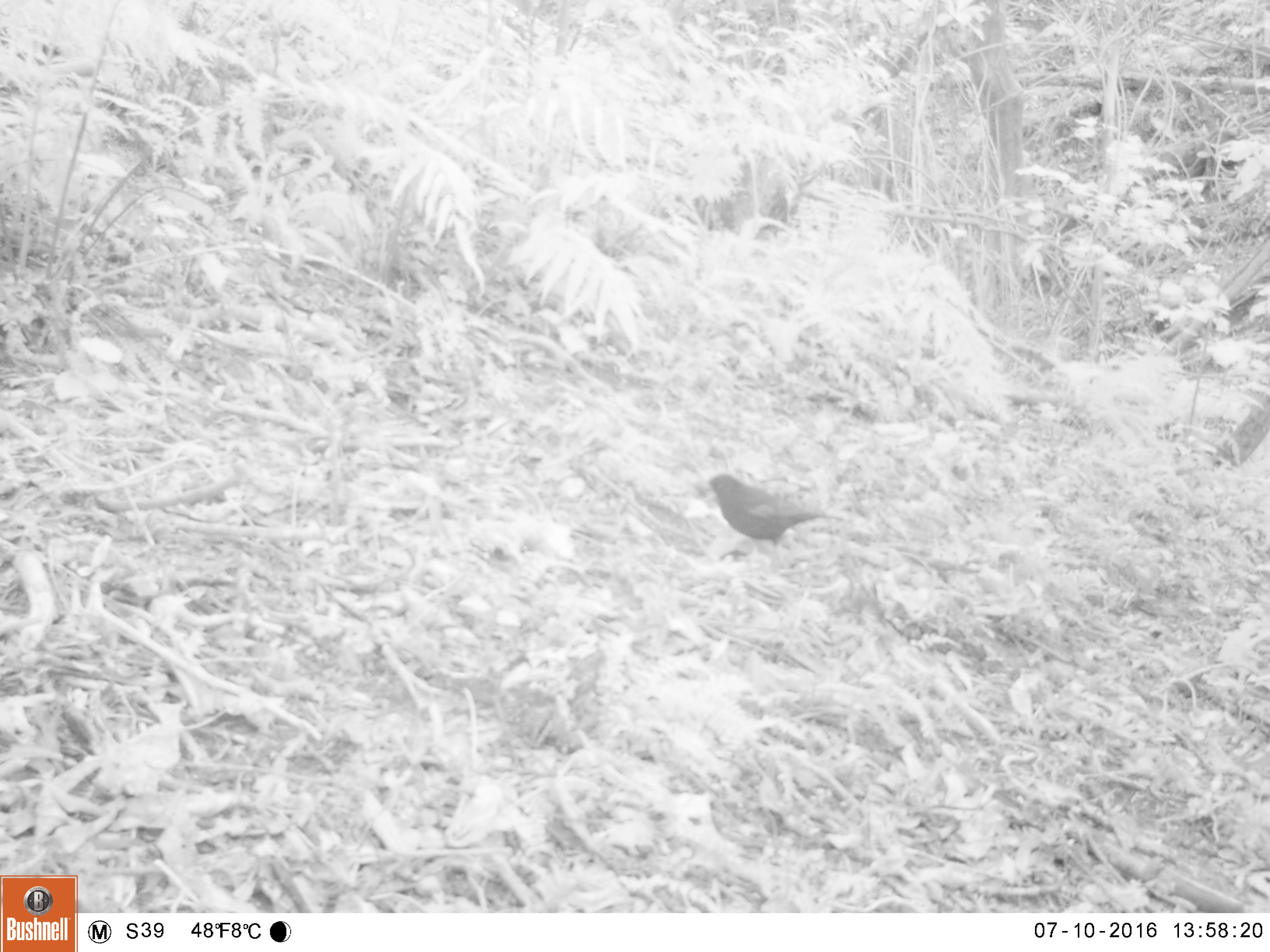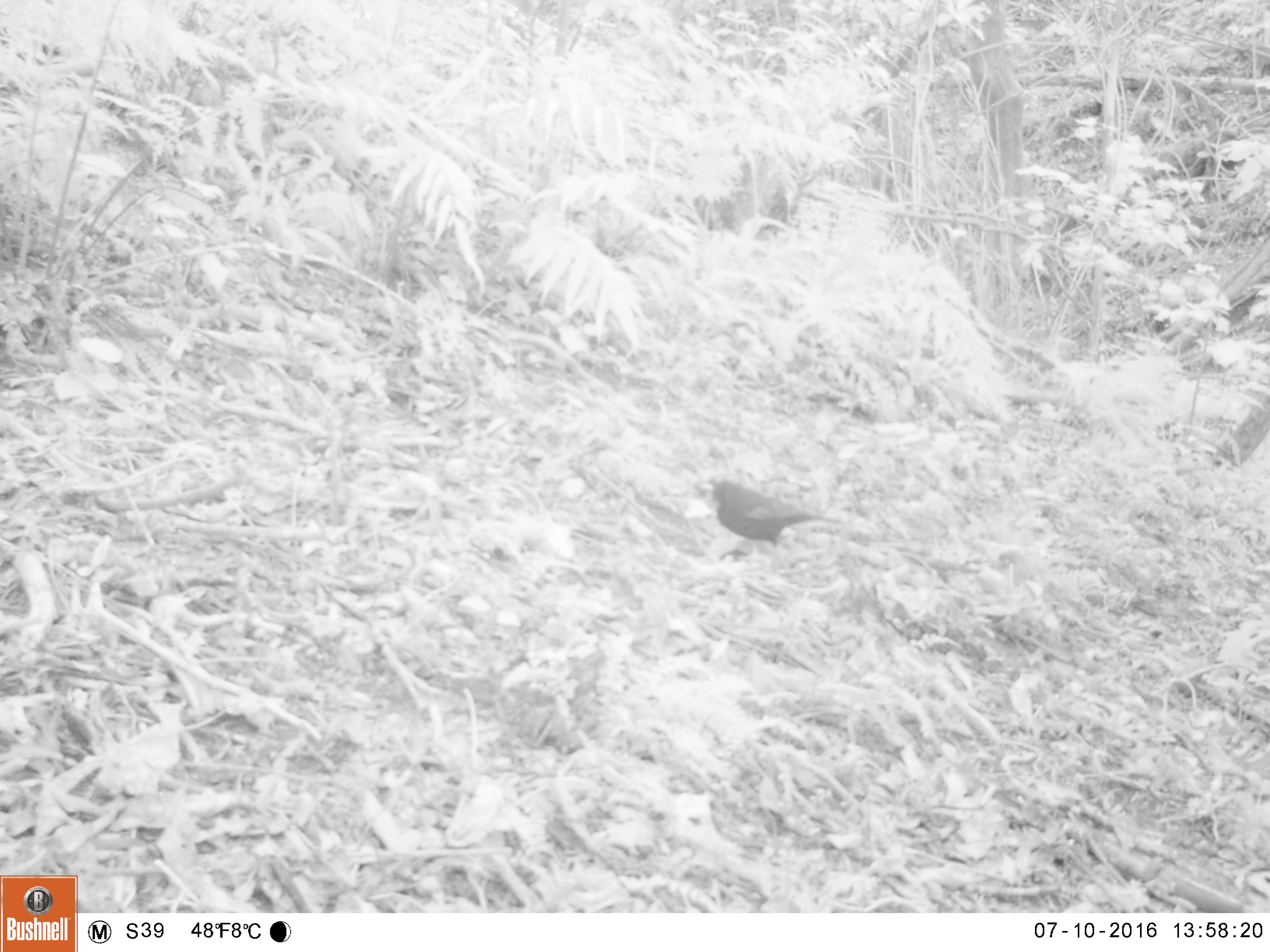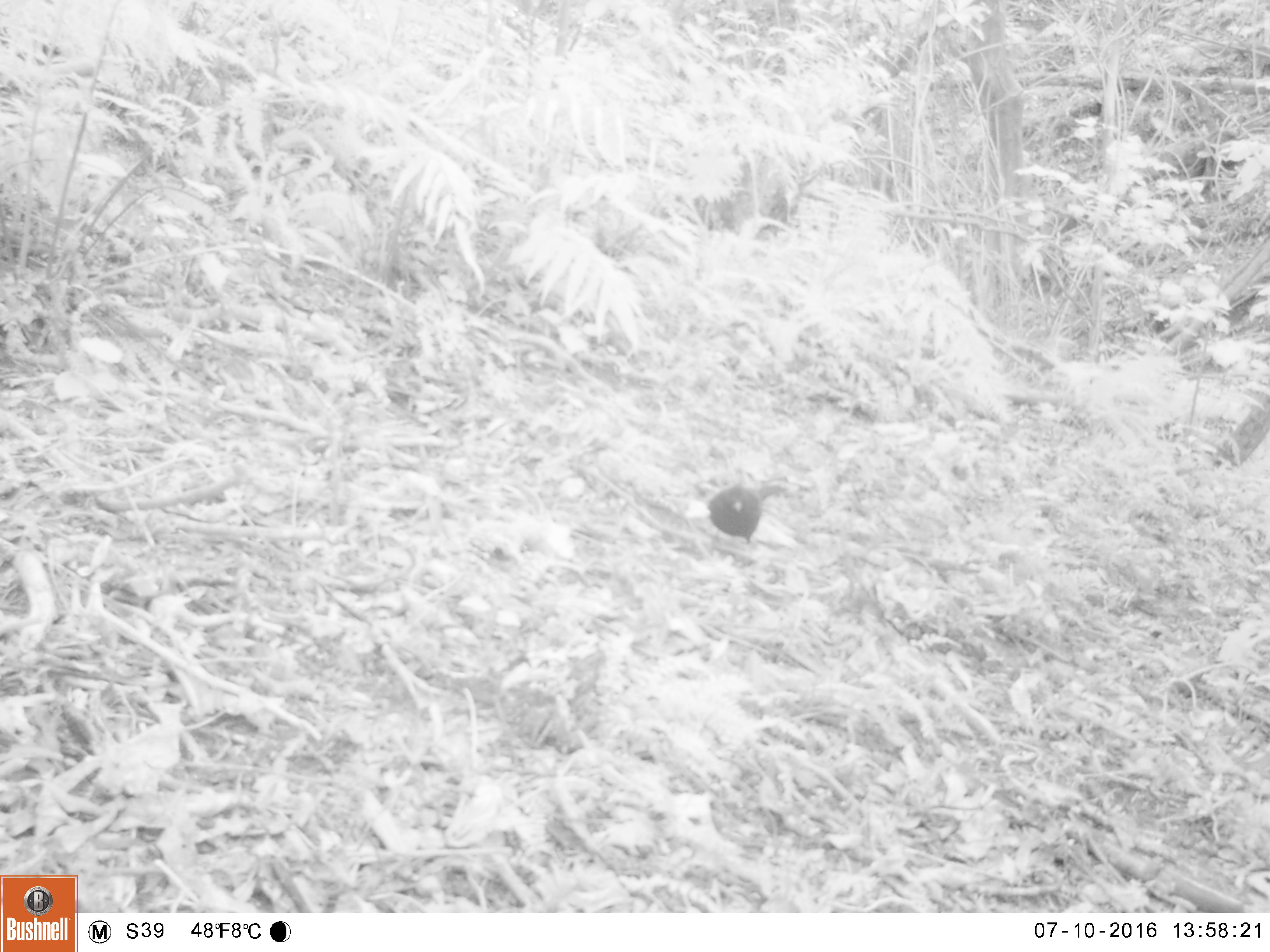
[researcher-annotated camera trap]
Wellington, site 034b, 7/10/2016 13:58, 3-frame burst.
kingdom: Animalia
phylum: Chordata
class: Aves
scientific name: Aves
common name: bird